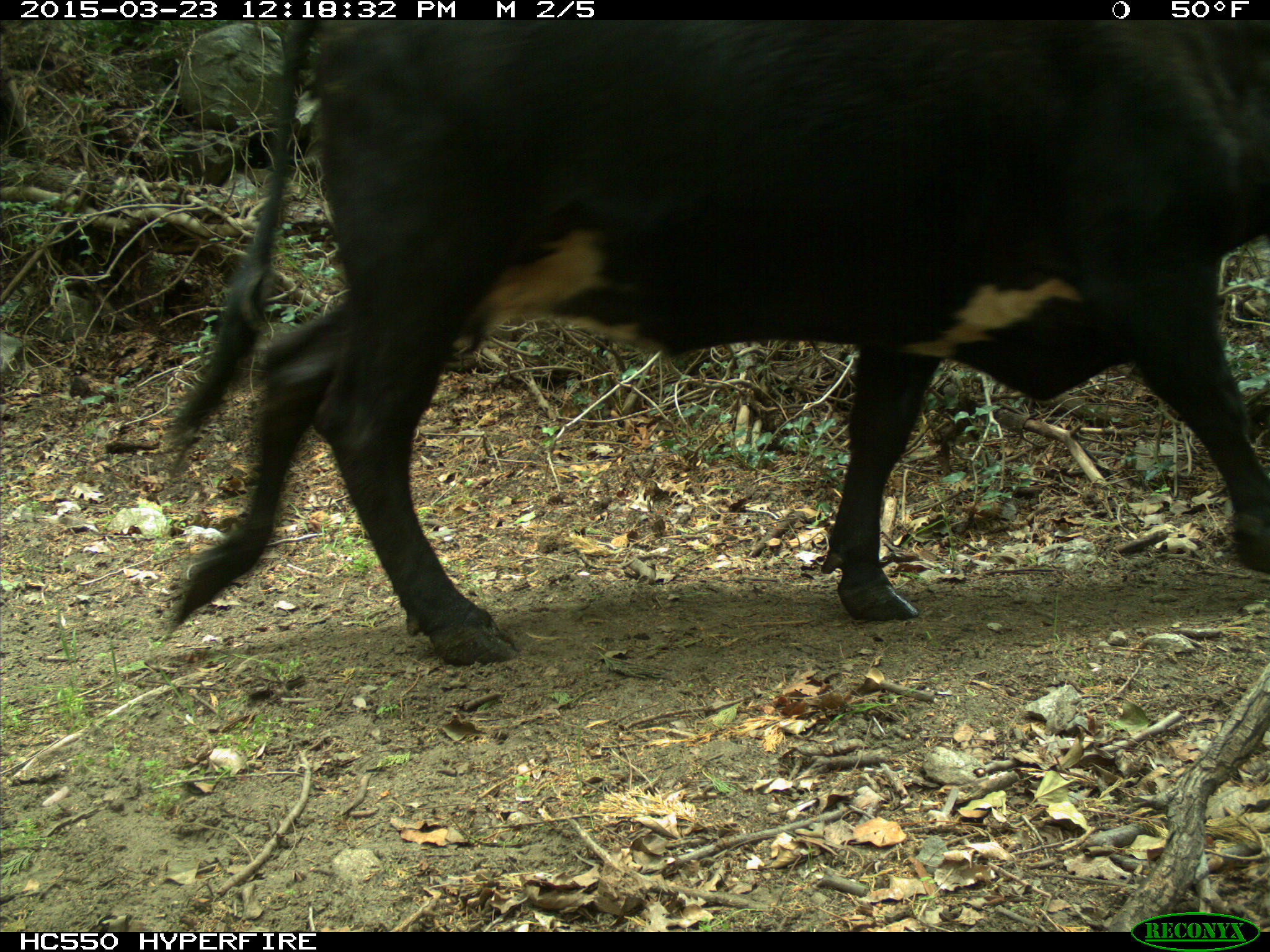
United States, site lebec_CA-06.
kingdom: Animalia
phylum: Chordata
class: Mammalia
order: Artiodactyla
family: Bovidae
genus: Bos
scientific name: Bos taurus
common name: domestic cow